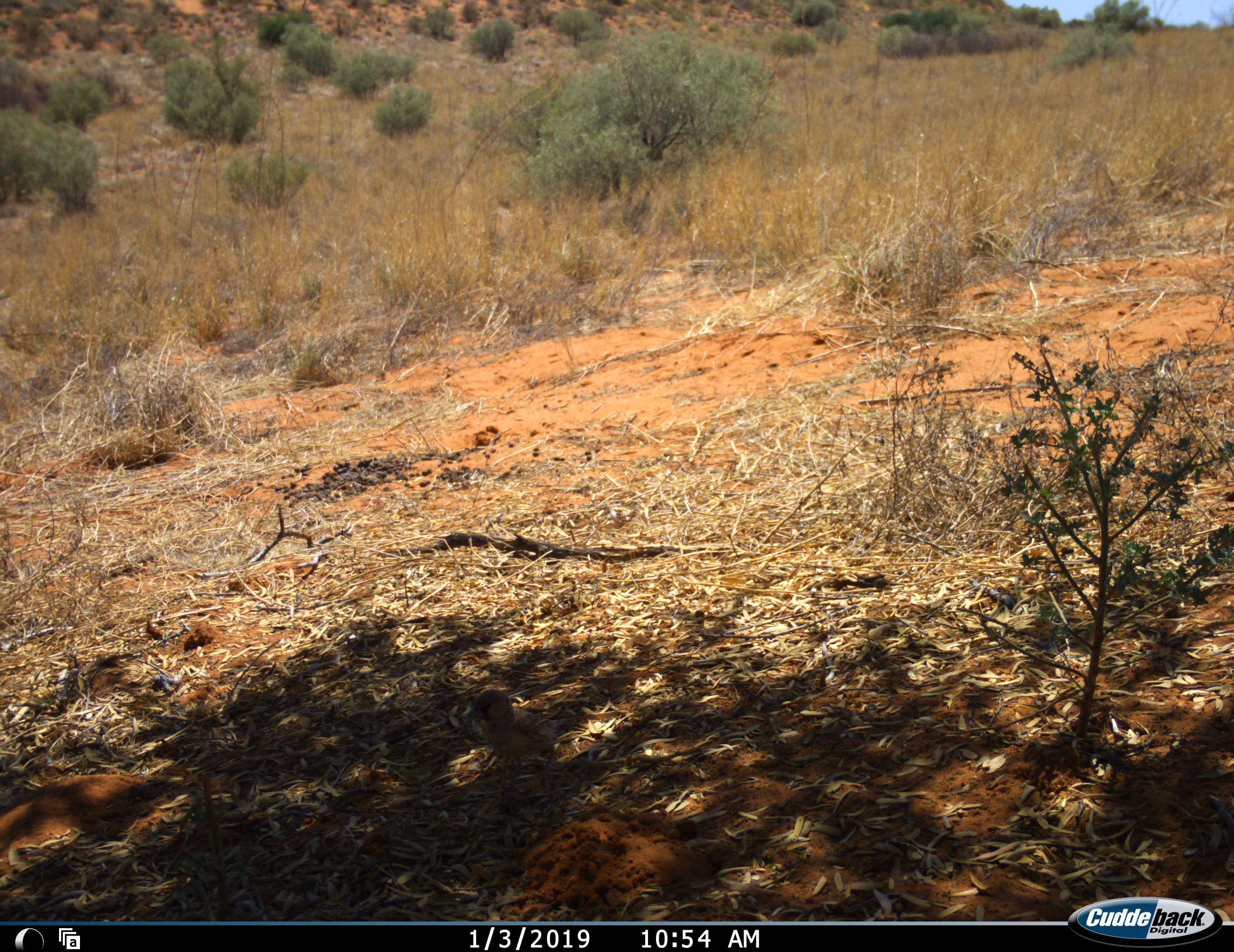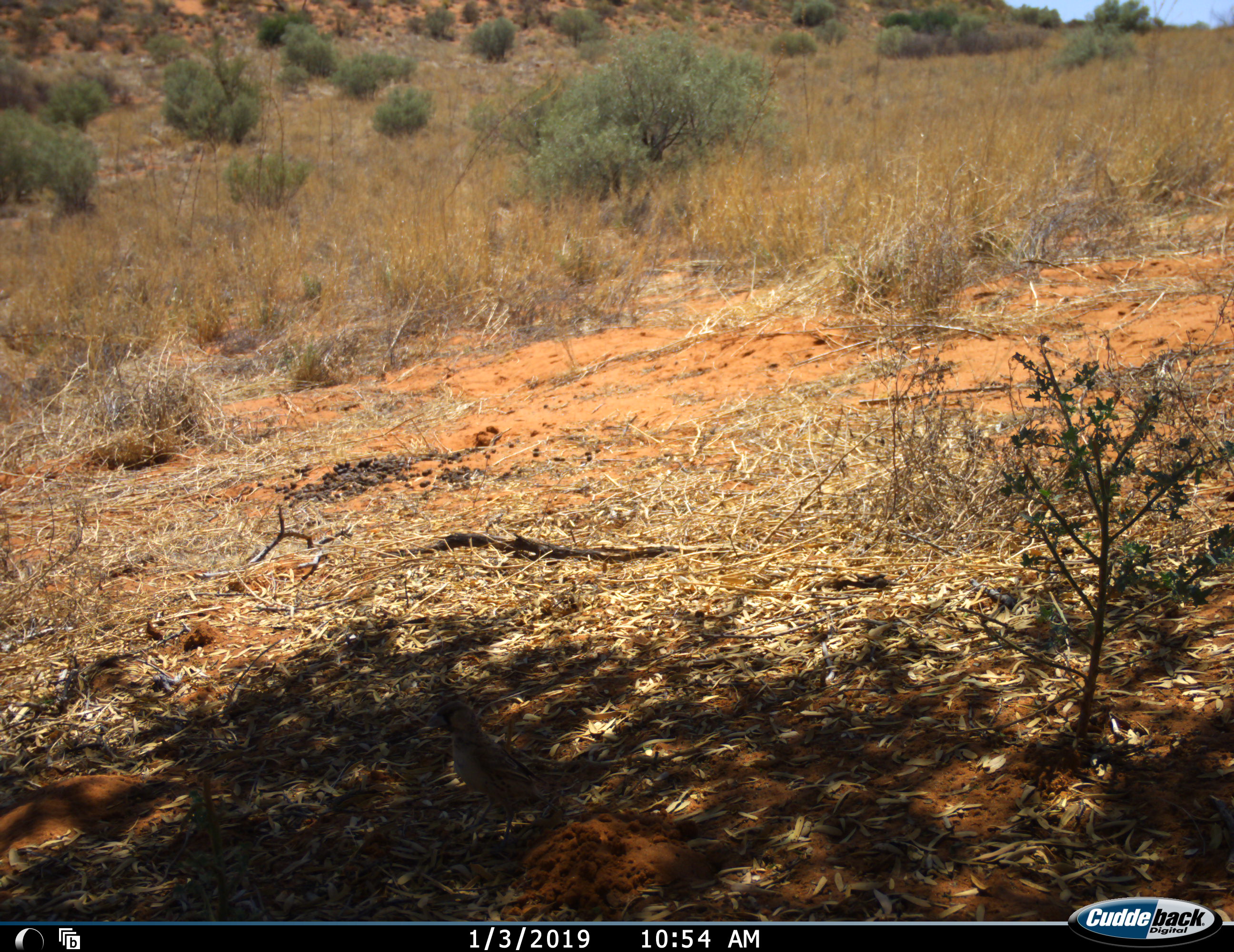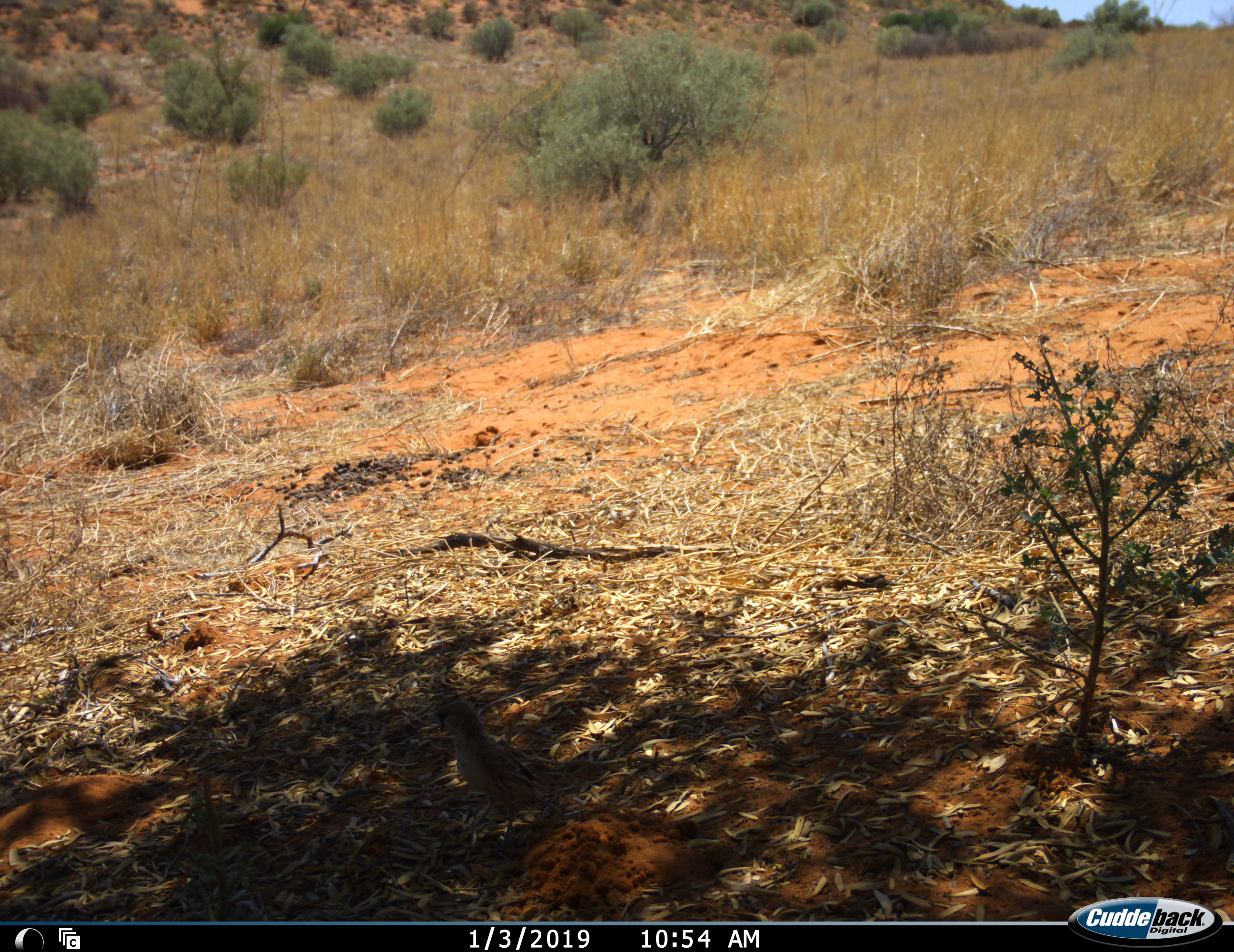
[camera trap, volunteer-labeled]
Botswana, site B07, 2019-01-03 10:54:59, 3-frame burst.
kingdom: Animalia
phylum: Chordata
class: Aves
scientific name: Aves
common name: bird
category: birdother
Birdother (bird) (Aves), count 1. Behavior (volunteer vote fractions): standing 58%, resting 0%, moving 58%, interacting 8%. Young present (vote fraction): 0%. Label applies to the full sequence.